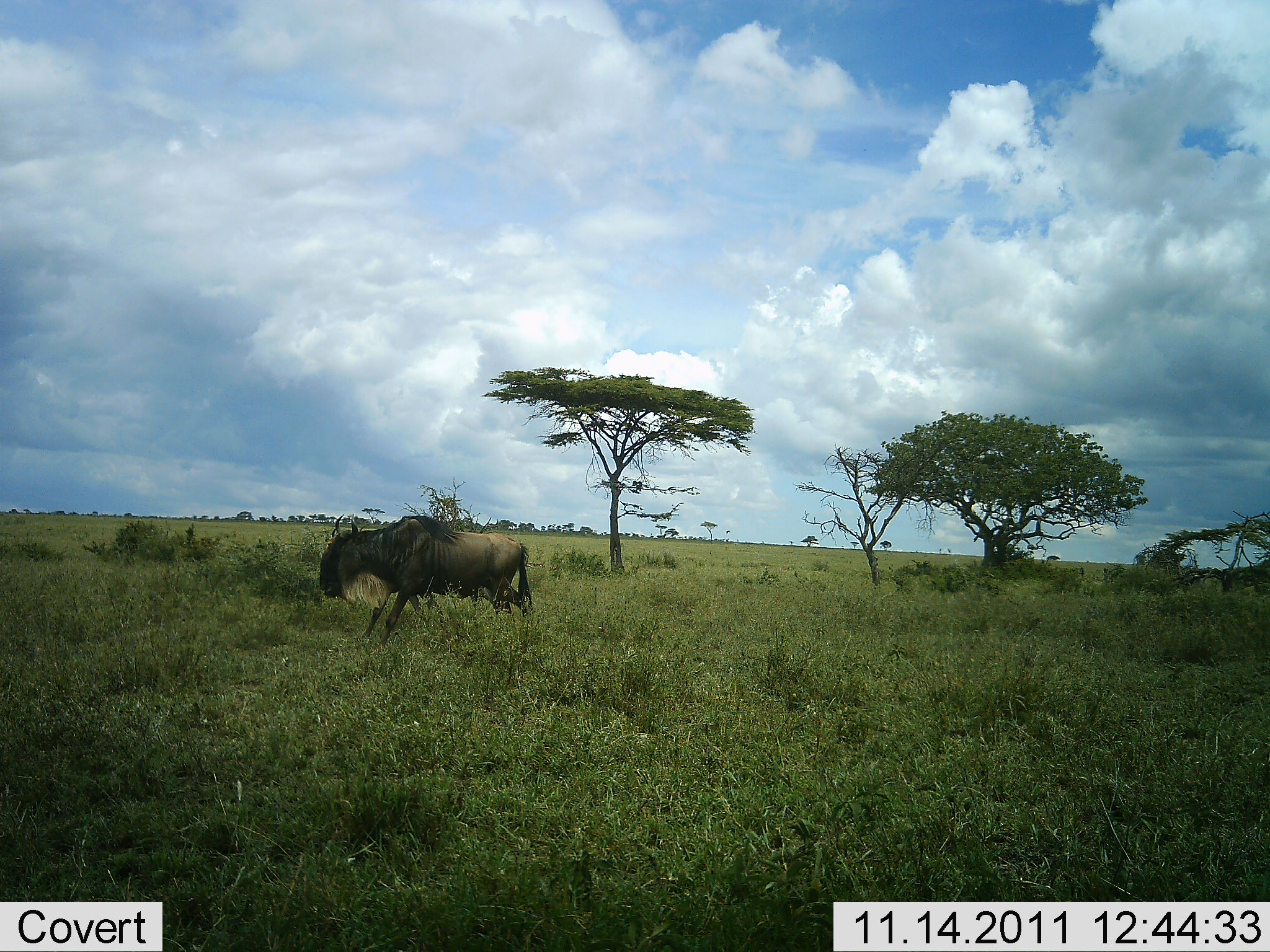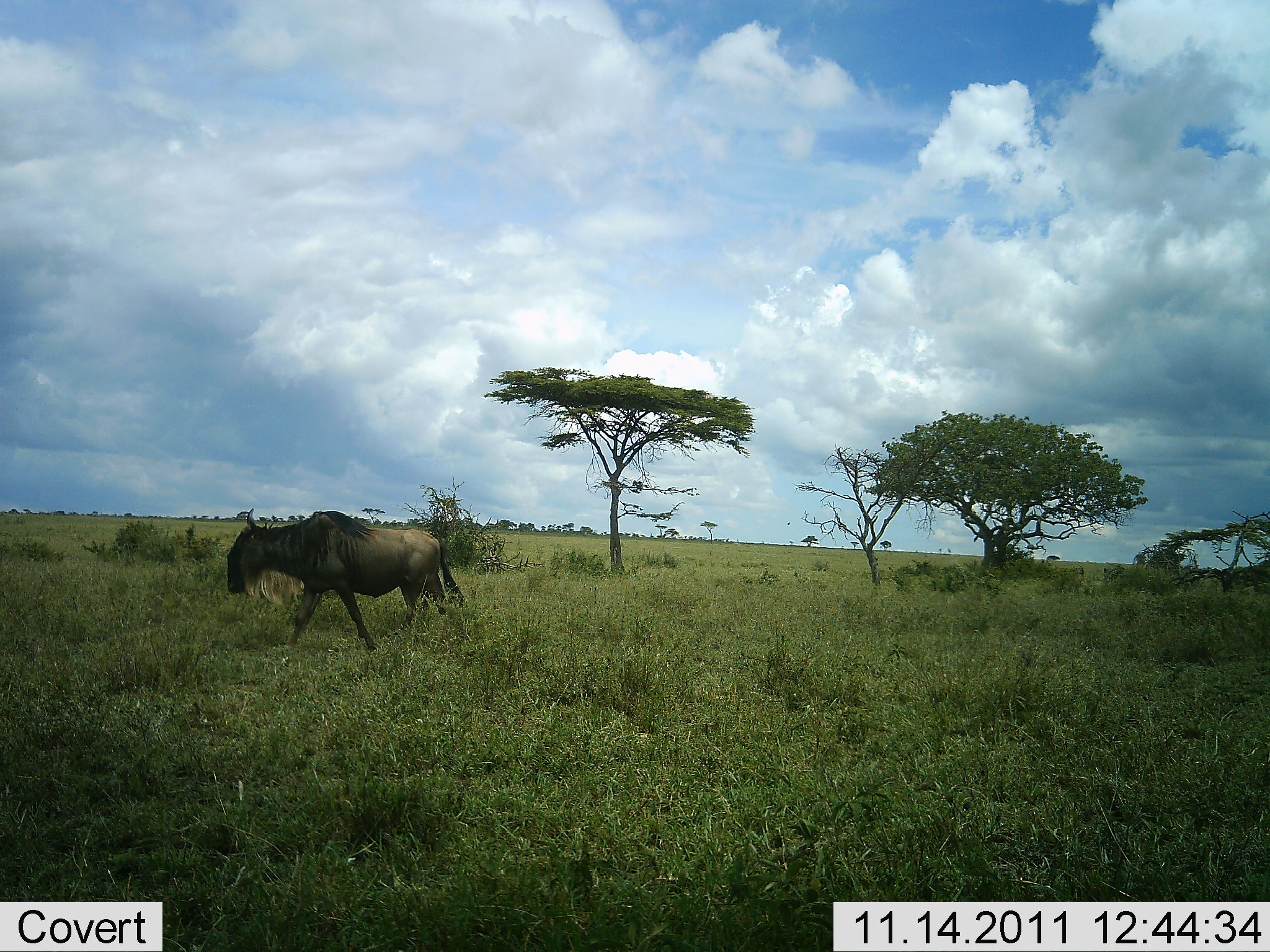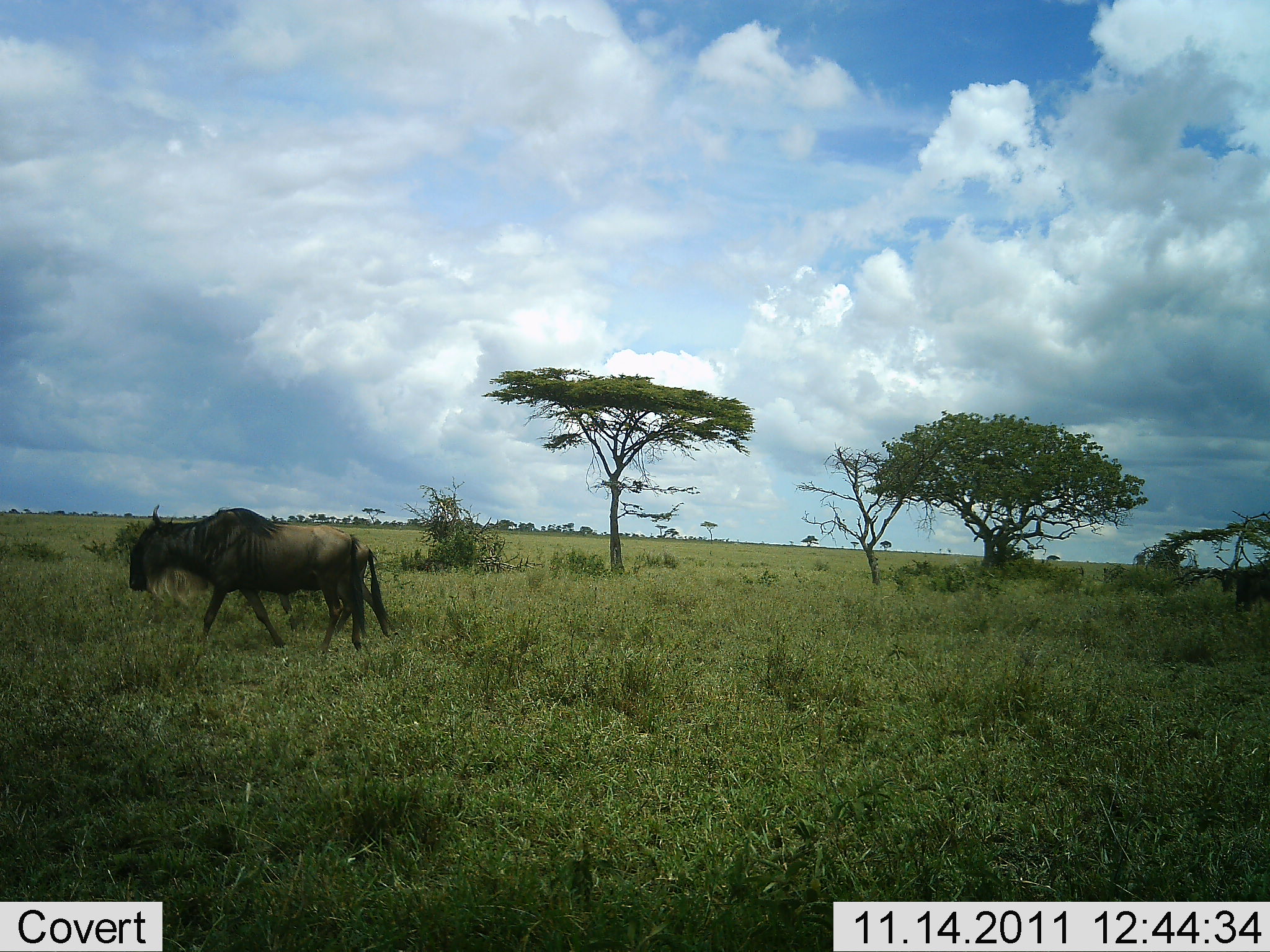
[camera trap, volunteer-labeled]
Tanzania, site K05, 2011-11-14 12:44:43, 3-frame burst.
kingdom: Animalia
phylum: Chordata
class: Mammalia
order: Artiodactyla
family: Bovidae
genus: Connochaetes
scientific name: Connochaetes taurinus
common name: blue wildebeest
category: wildebeest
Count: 2.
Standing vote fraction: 0%.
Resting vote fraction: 0%.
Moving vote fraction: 100%.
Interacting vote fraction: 0%.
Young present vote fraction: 0%.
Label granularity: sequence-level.